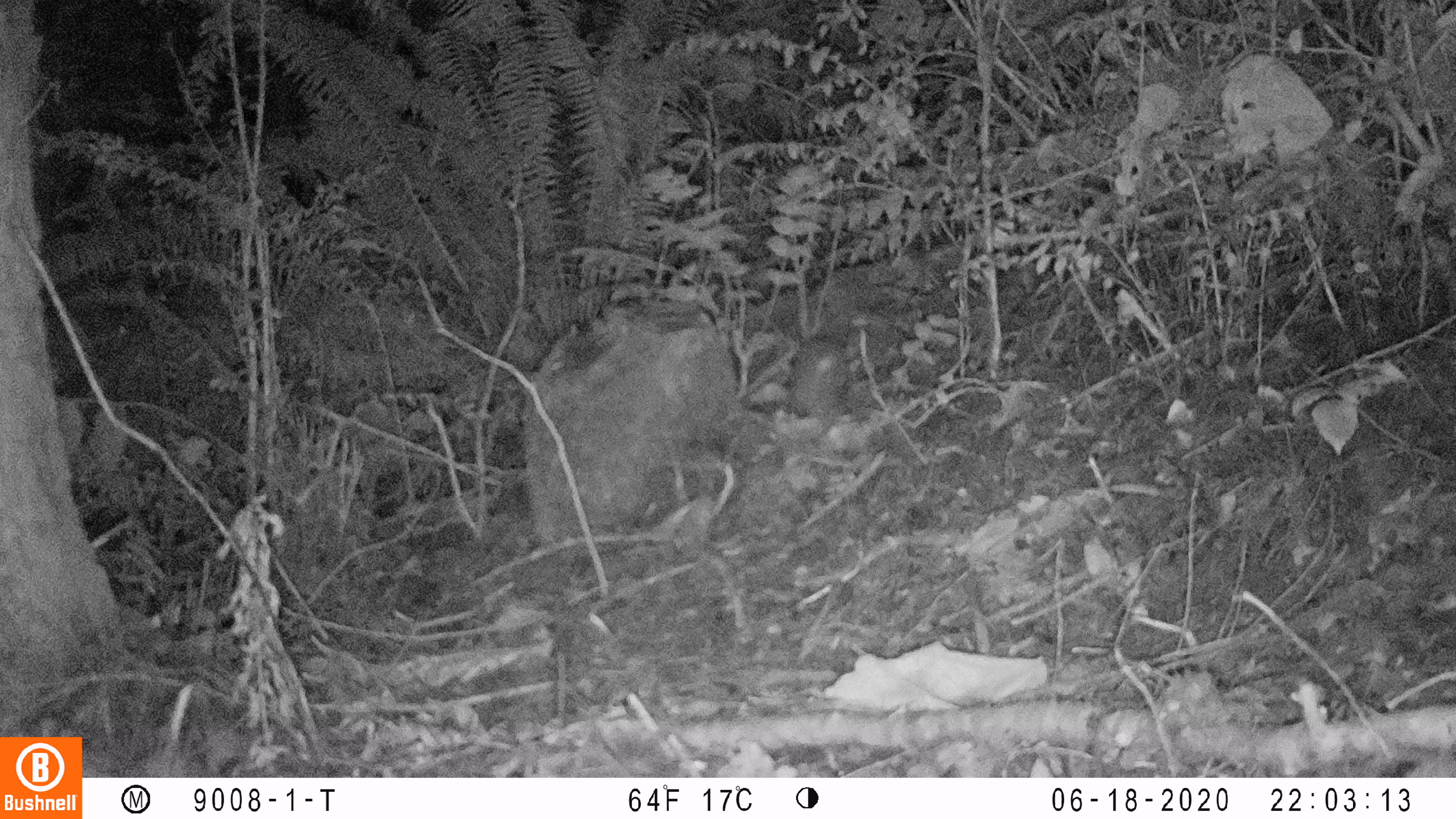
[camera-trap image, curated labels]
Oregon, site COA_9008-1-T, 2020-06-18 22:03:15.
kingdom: Animalia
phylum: Chordata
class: Mammalia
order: Lagomorpha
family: Leporidae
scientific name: Leporidae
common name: hares and rabbits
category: leporidae family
Leporidae family (hares and rabbits) (Leporidae).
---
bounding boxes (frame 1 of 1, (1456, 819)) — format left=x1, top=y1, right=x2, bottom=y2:
leporidae family: left=787, top=311, right=852, bottom=418